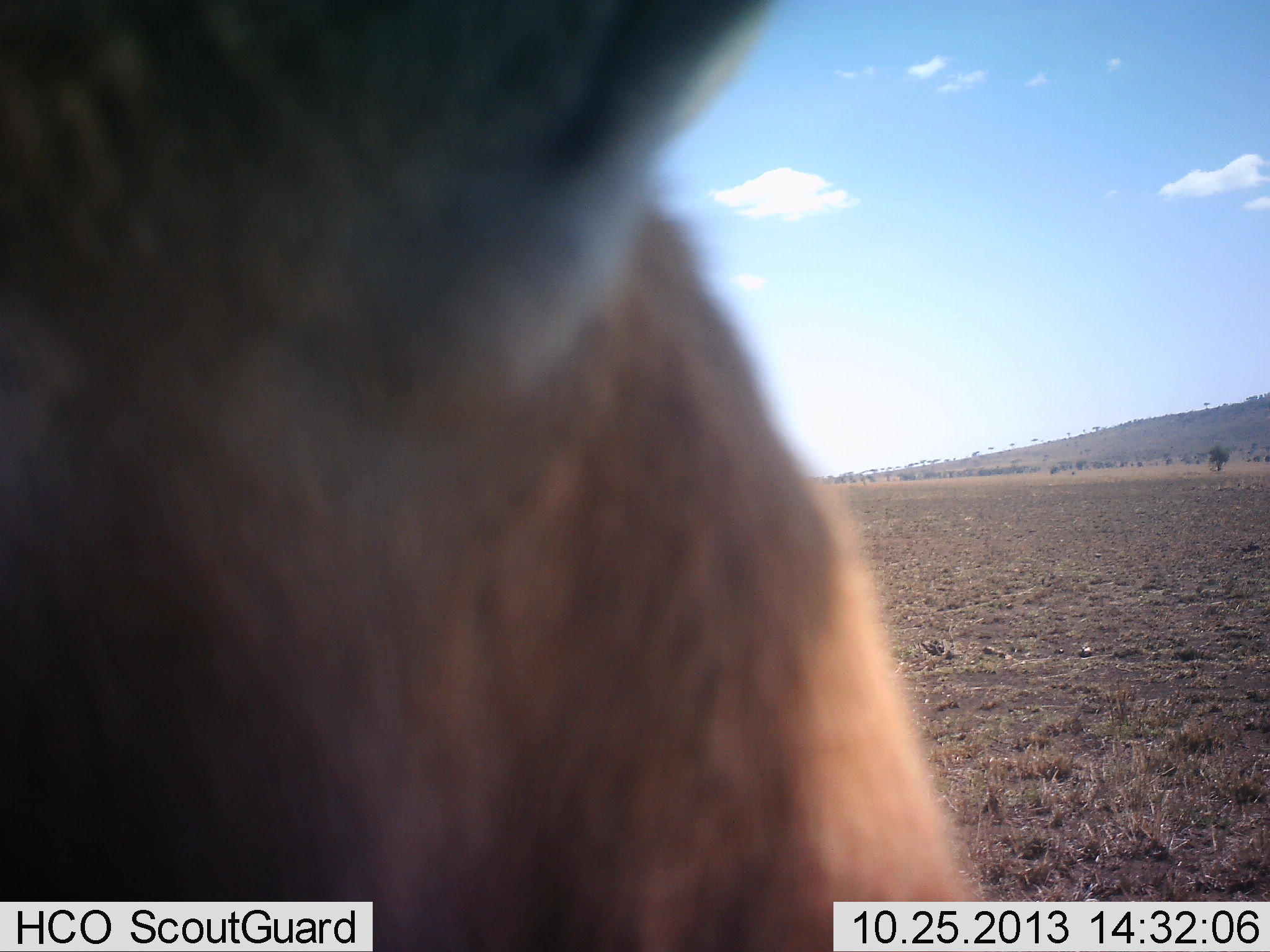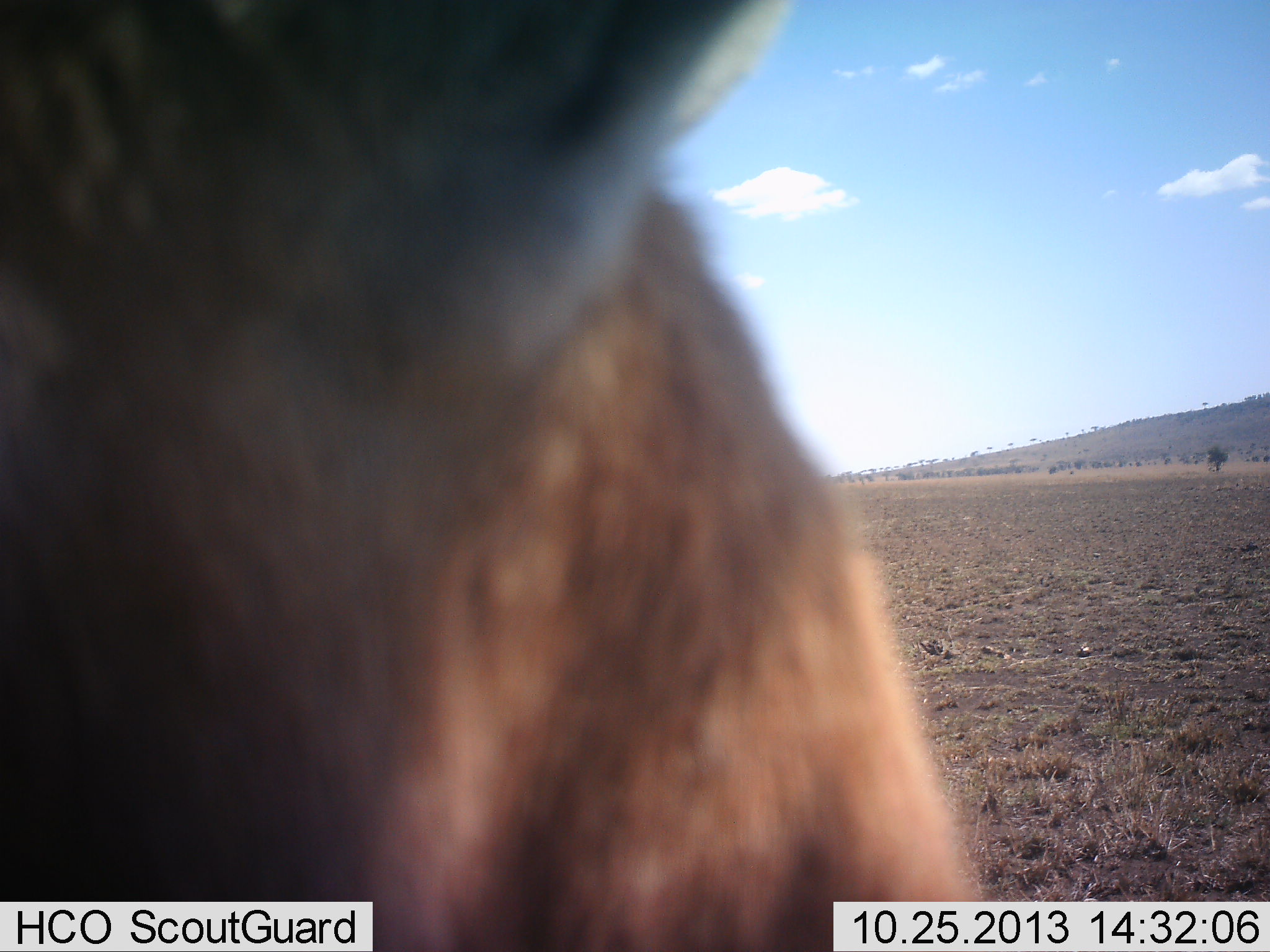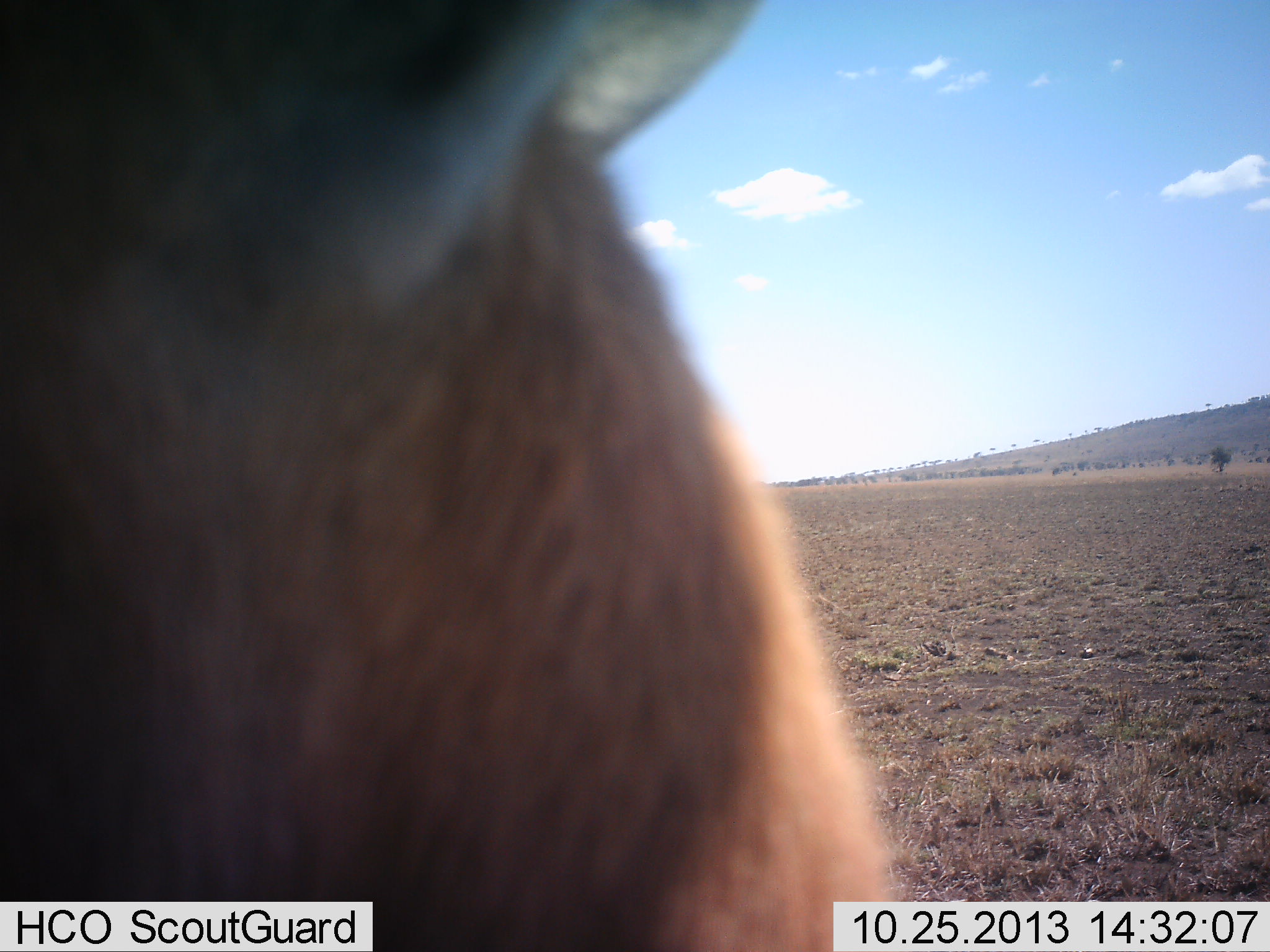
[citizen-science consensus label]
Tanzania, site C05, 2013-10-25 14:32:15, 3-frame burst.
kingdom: Animalia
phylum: Chordata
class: Mammalia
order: Artiodactyla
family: Bovidae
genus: Eudorcas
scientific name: Eudorcas thomsonii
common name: thomson's gazelle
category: gazellethomsons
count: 1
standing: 100%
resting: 0%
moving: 0%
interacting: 0%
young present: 0%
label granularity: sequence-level